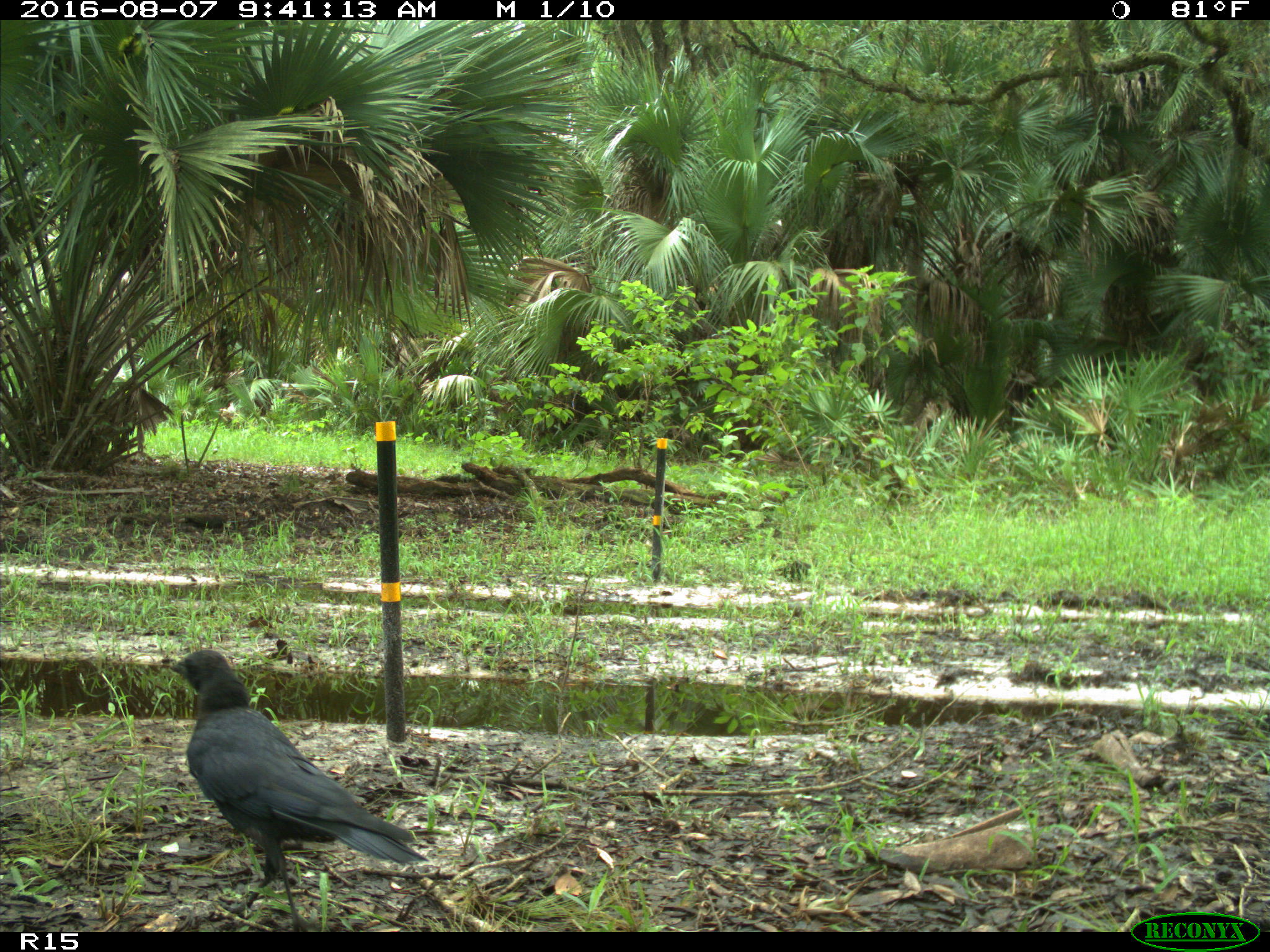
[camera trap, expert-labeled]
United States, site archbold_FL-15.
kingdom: Animalia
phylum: Chordata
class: Aves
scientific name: Aves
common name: birds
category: unidentified bird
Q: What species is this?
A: Unidentified bird (birds) (Aves).